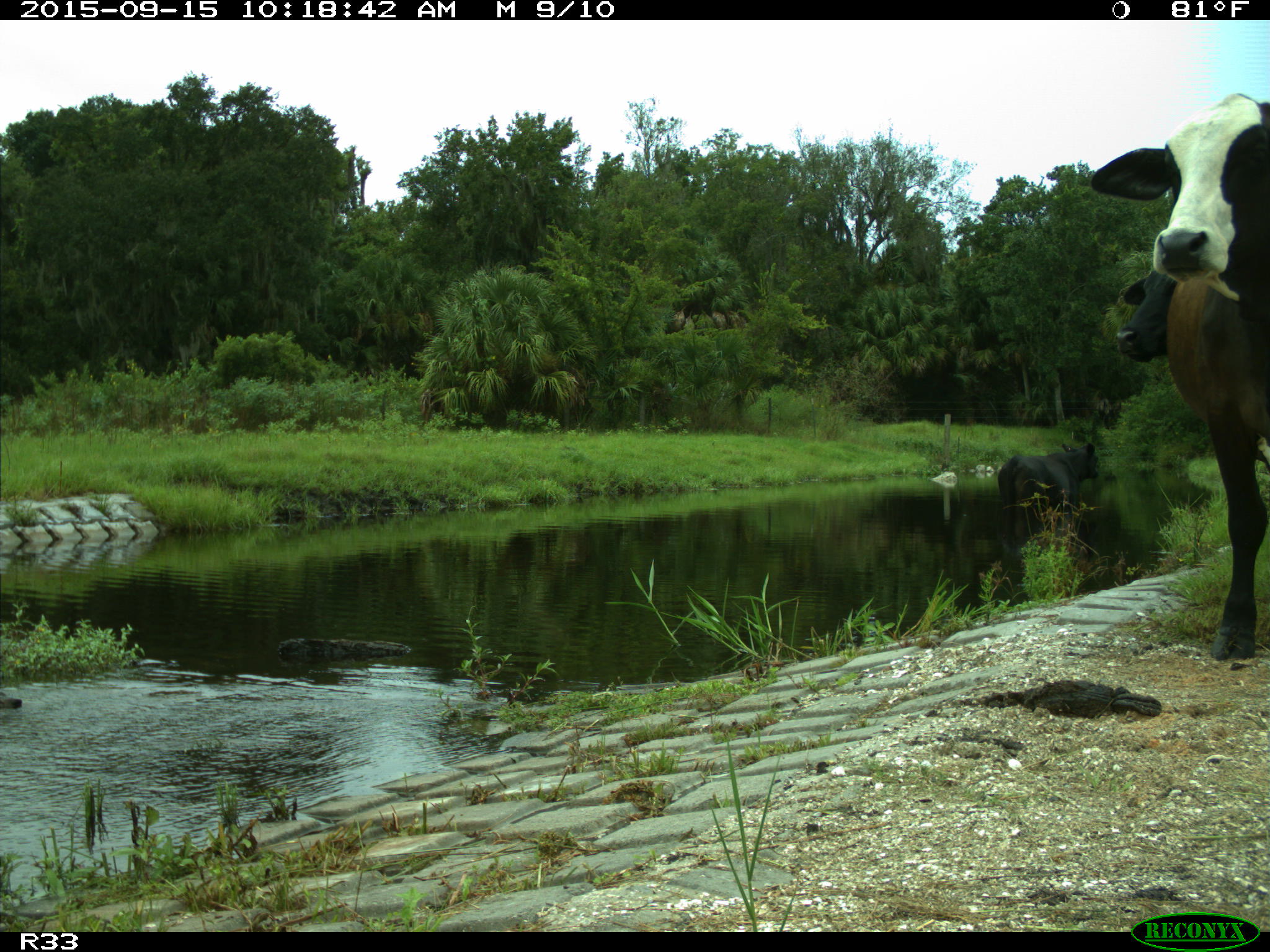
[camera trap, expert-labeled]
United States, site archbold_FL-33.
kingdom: Animalia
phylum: Chordata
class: Mammalia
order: Artiodactyla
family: Bovidae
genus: Bos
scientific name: Bos taurus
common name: domestic cow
Bos taurus (domestic cow).